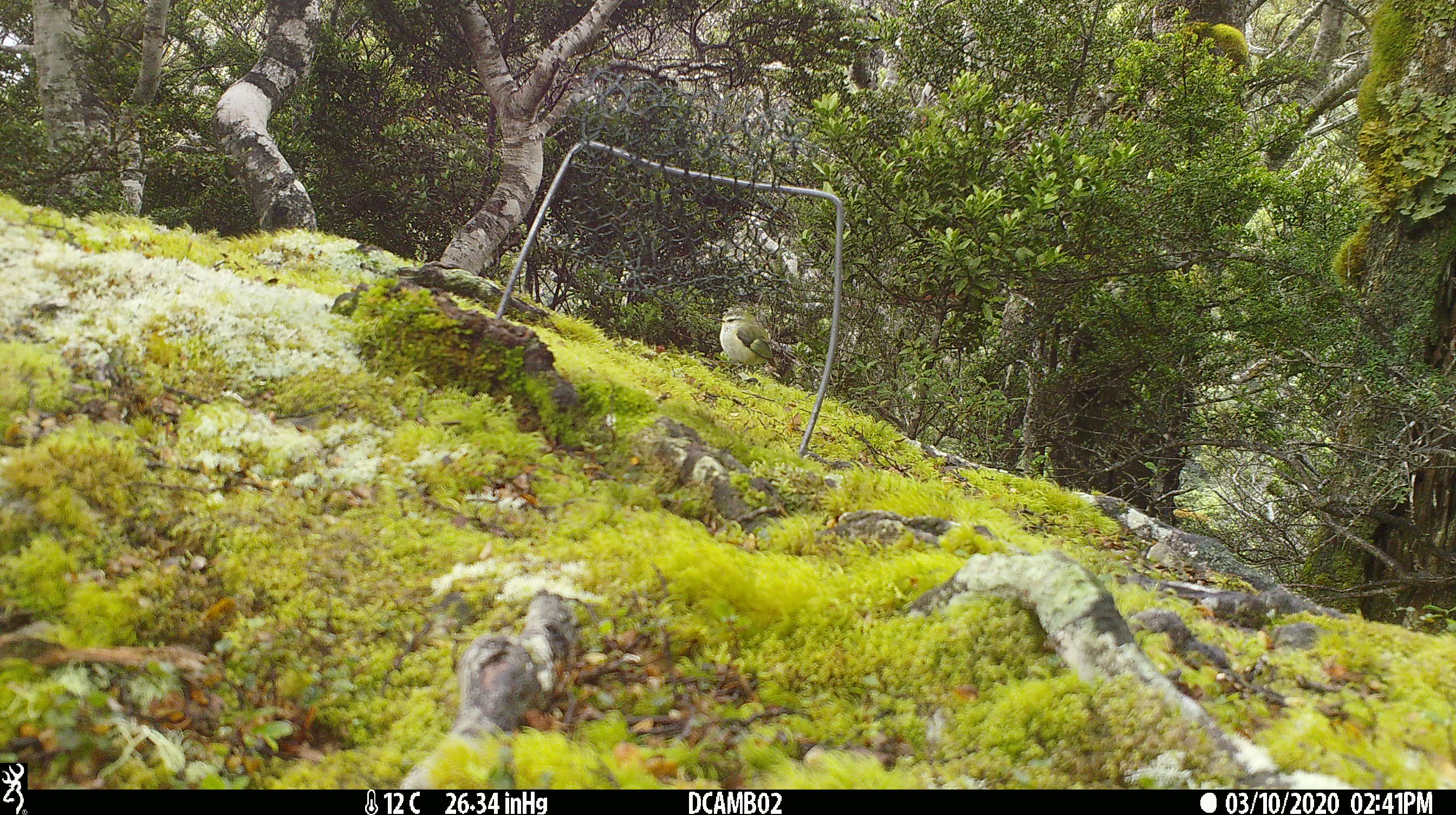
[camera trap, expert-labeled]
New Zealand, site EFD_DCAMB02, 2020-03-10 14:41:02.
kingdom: Animalia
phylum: Chordata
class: Aves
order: Passeriformes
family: Acanthisittidae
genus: Acanthisitta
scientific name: Acanthisitta chloris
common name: rifleman